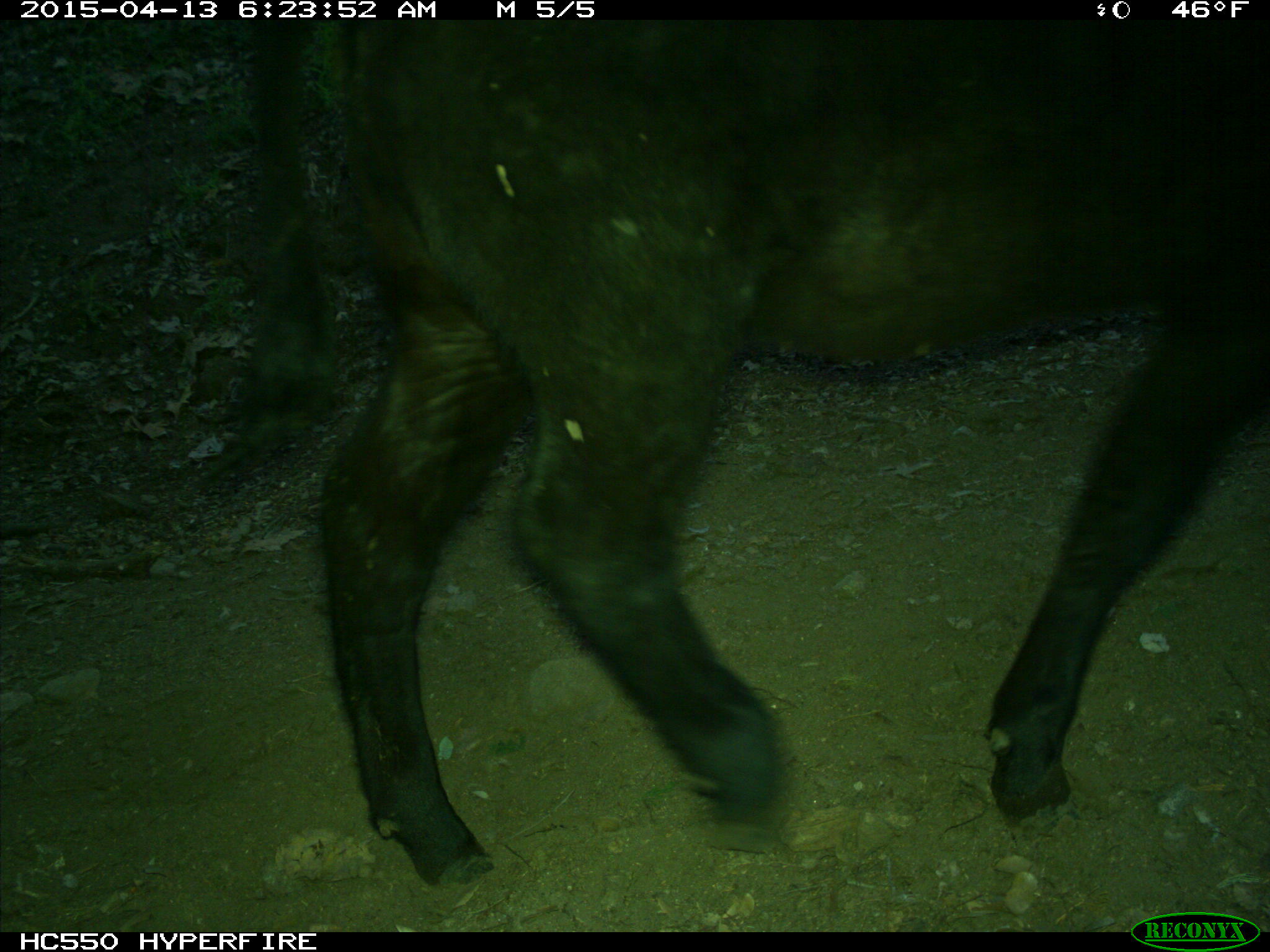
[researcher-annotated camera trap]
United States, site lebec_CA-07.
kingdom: Animalia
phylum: Chordata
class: Mammalia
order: Artiodactyla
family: Bovidae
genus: Bos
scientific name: Bos taurus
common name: domestic cow